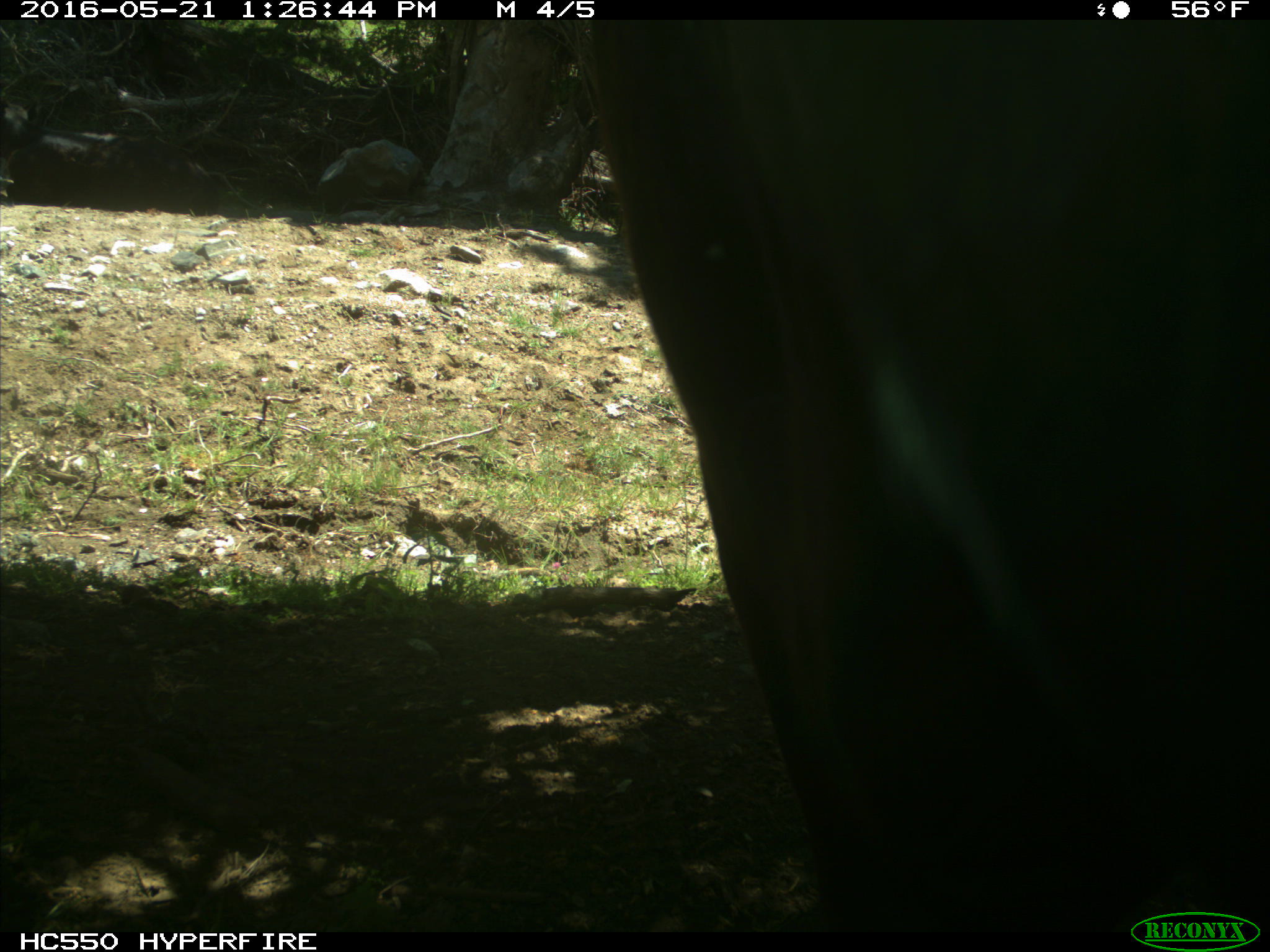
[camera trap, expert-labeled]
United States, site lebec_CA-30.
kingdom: Animalia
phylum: Chordata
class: Mammalia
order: Artiodactyla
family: Bovidae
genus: Bos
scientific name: Bos taurus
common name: domestic cow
Bos taurus (domestic cow).